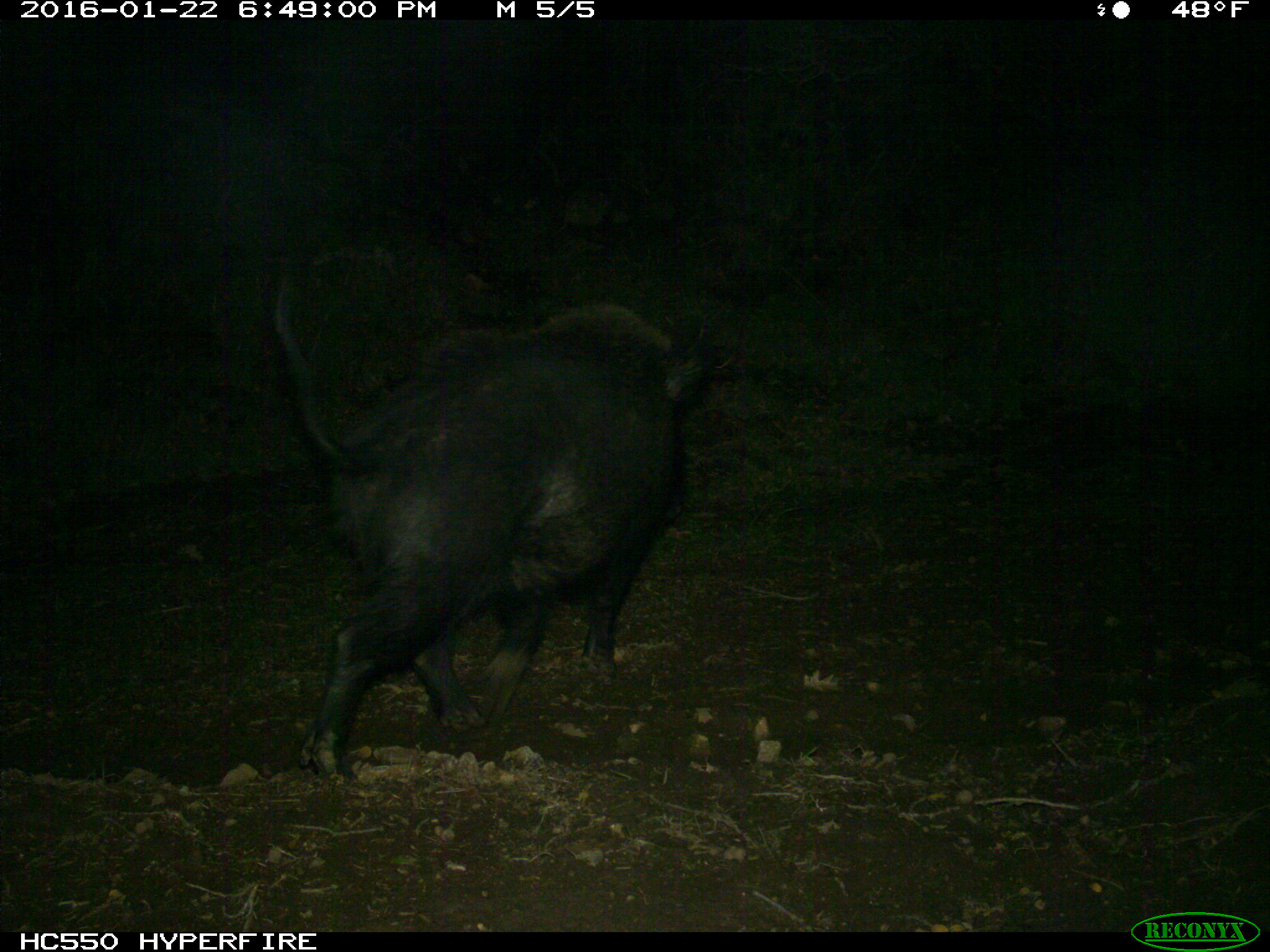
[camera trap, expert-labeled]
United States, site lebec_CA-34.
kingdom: Animalia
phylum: Chordata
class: Mammalia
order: Artiodactyla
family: Suidae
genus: Sus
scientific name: Sus scrofa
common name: wild boar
Sus scrofa (wild boar).